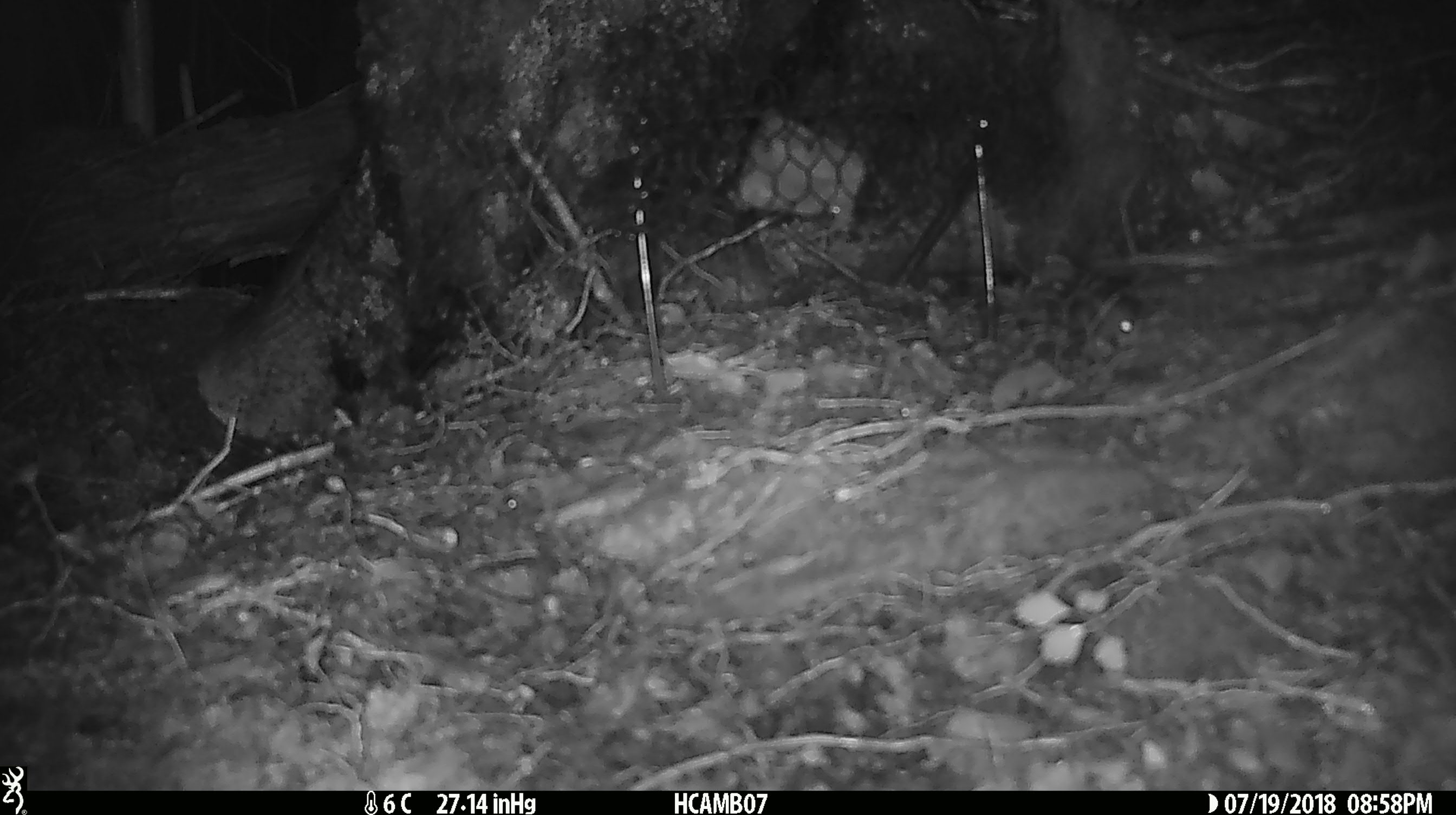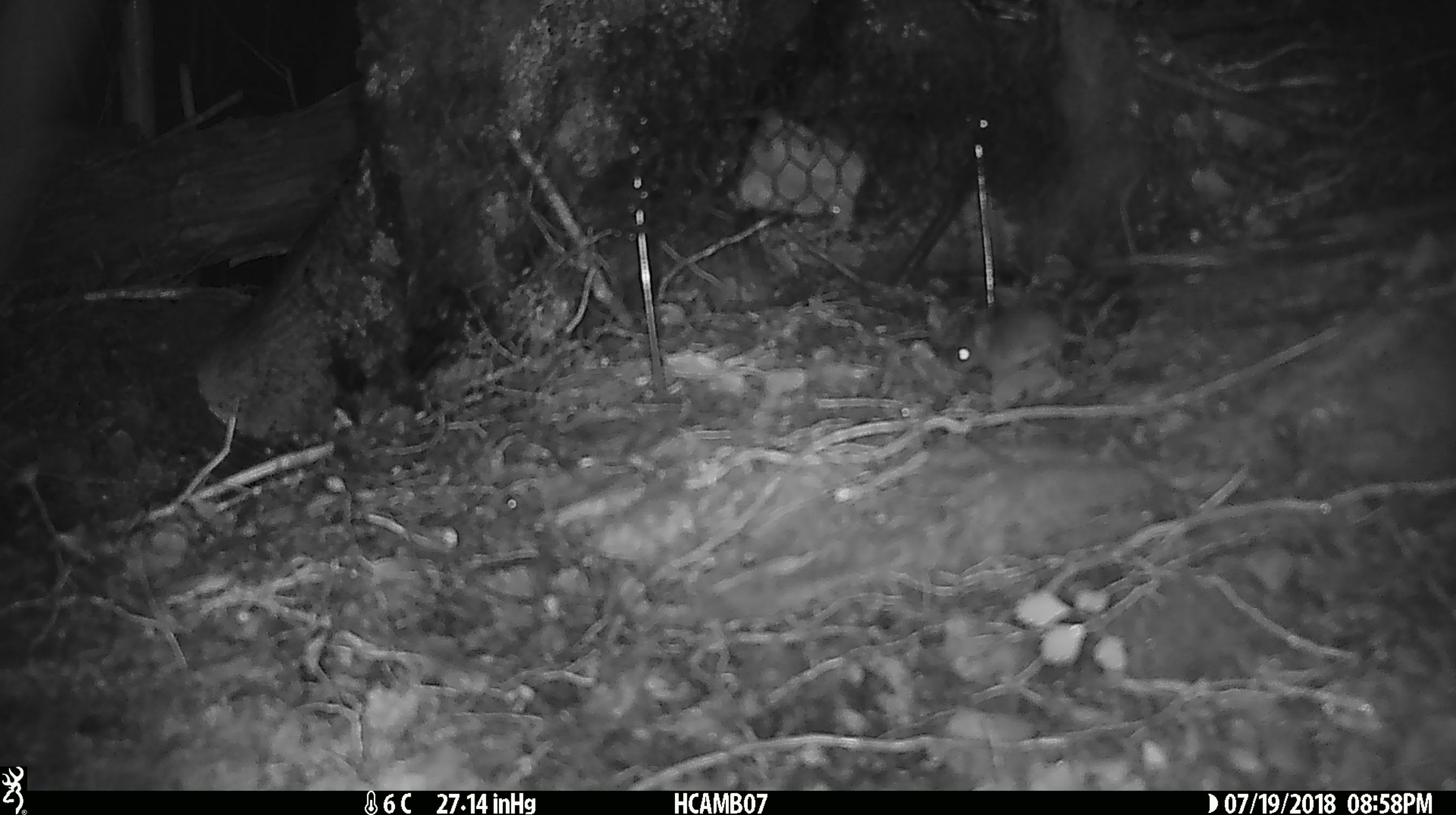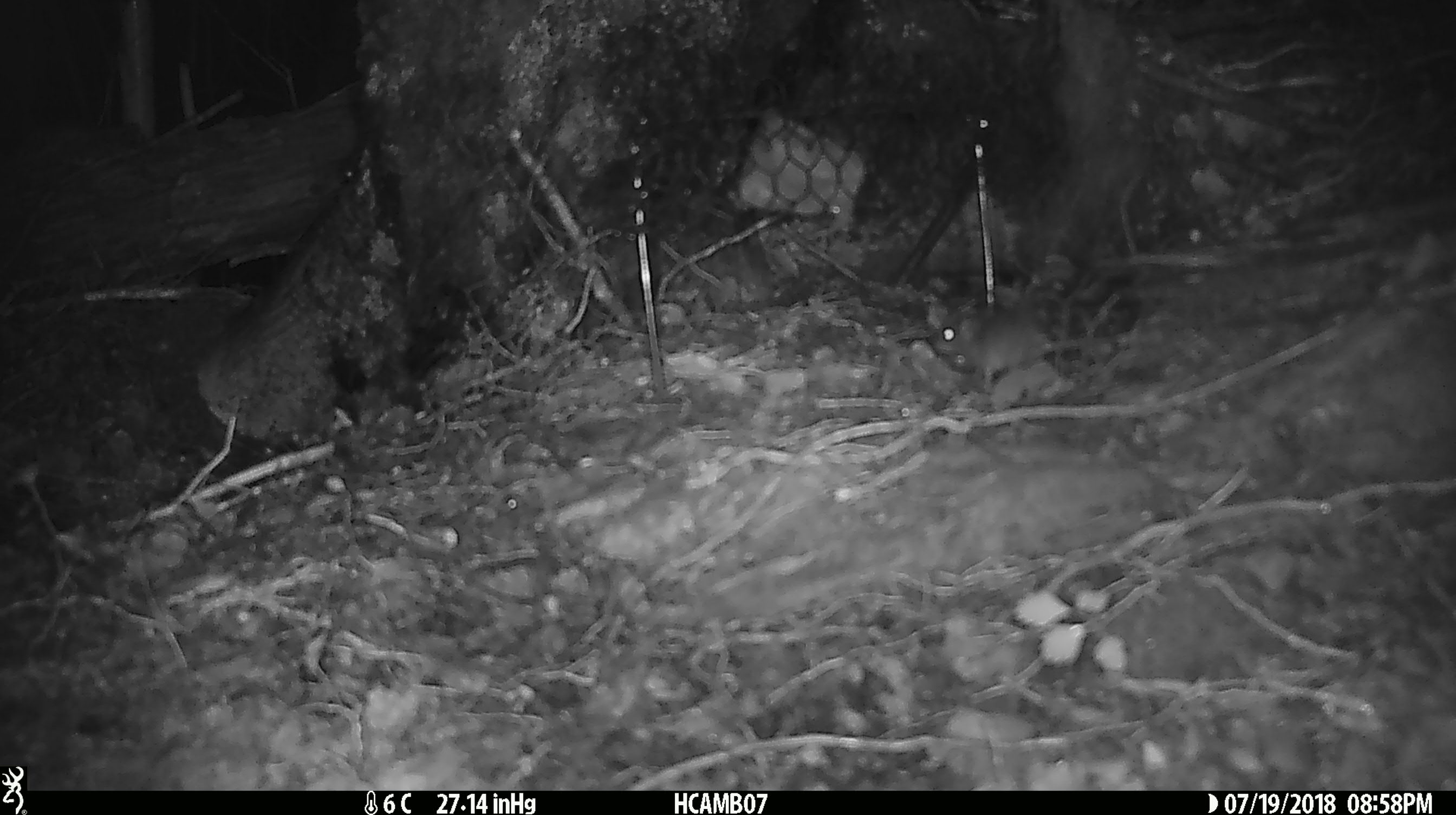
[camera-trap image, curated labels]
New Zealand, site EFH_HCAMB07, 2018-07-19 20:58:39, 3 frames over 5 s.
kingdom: Animalia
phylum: Chordata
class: Mammalia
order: Rodentia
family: Muridae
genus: Mus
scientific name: Mus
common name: mouse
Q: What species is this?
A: Mouse (Mus).